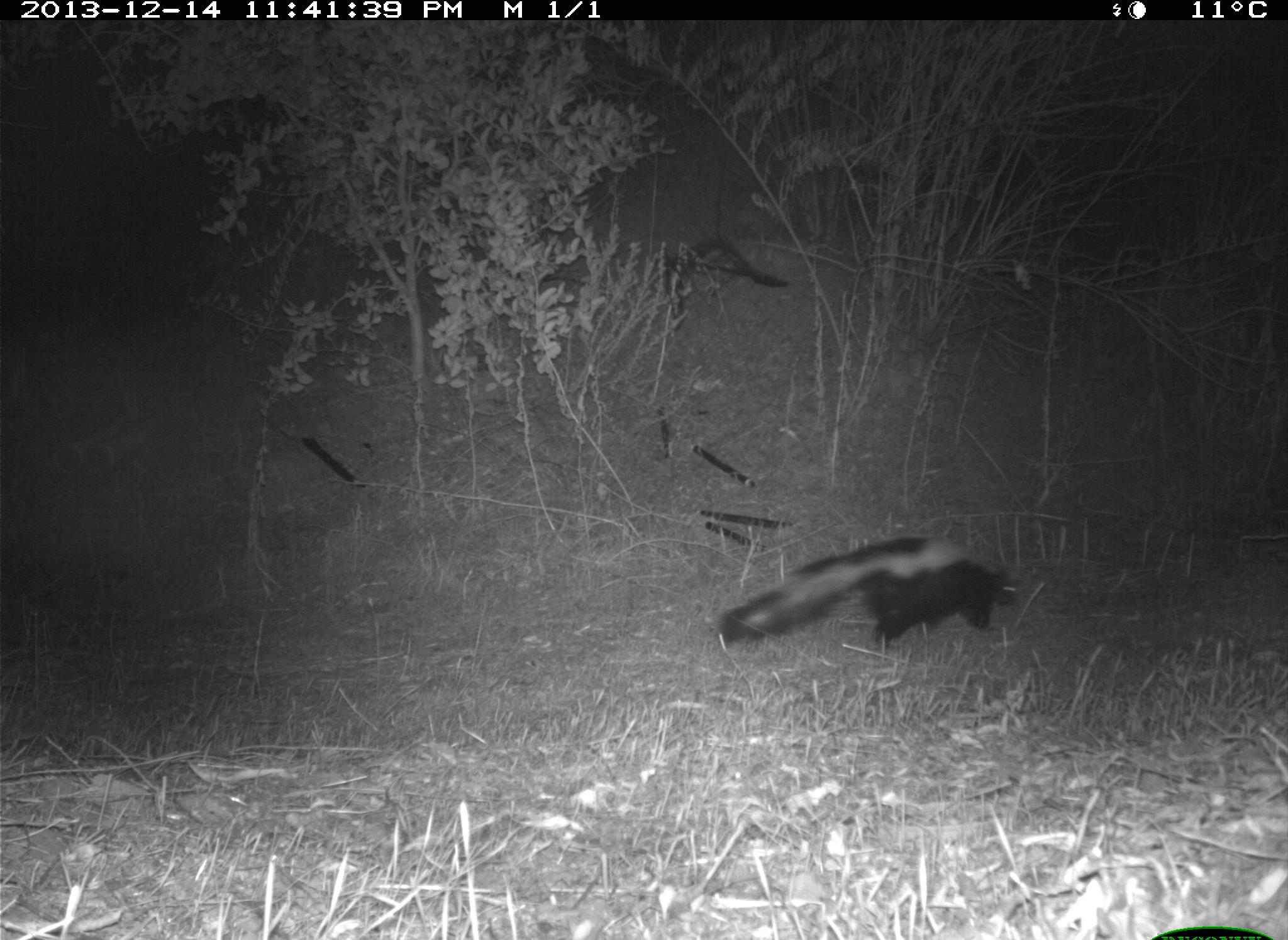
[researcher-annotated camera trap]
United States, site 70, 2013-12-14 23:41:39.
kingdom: Animalia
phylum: Chordata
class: Mammalia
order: Carnivora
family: Mephitidae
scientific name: Mephitidae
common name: skunk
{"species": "skunk (Mephitidae)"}